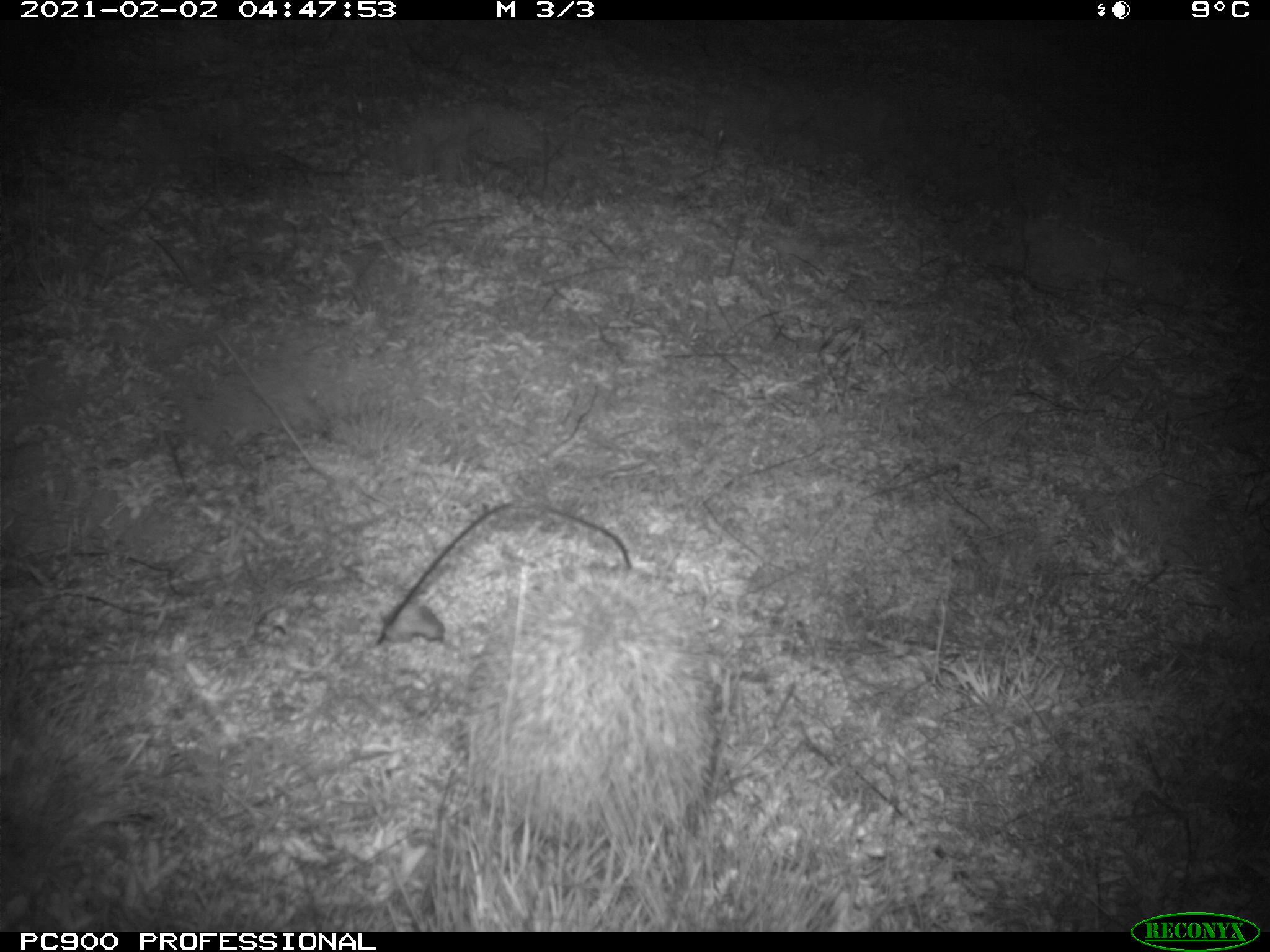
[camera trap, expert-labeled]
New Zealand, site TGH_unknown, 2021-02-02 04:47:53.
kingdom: Animalia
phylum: Chordata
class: Mammalia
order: Eulipotyphla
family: Erinaceidae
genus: Erinaceus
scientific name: Erinaceus europaeus europaeus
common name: european hedgehog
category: hedgehog